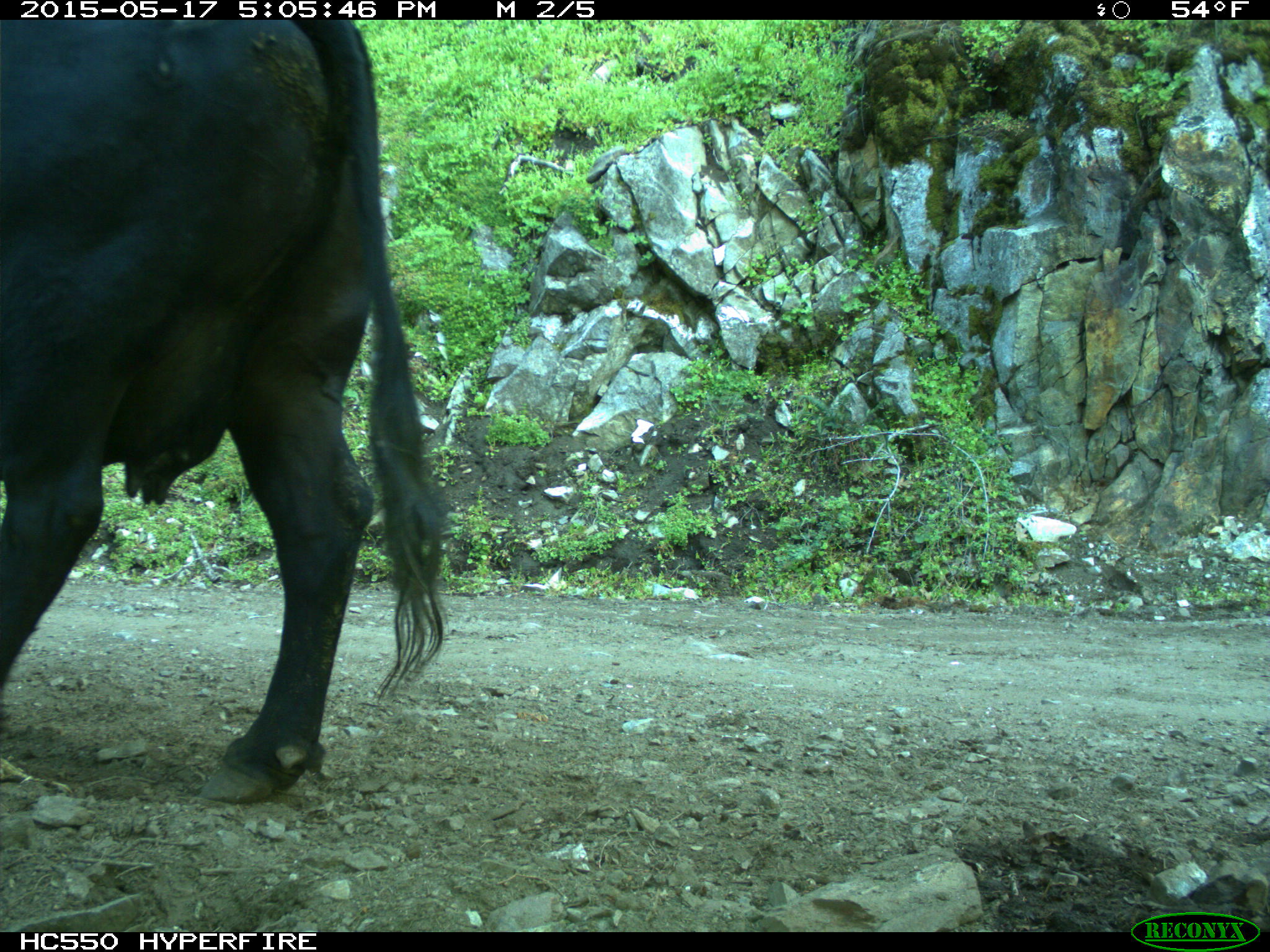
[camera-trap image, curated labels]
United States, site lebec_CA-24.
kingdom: Animalia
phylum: Chordata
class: Mammalia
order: Artiodactyla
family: Bovidae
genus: Bos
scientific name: Bos taurus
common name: domestic cow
Bos taurus (domestic cow).